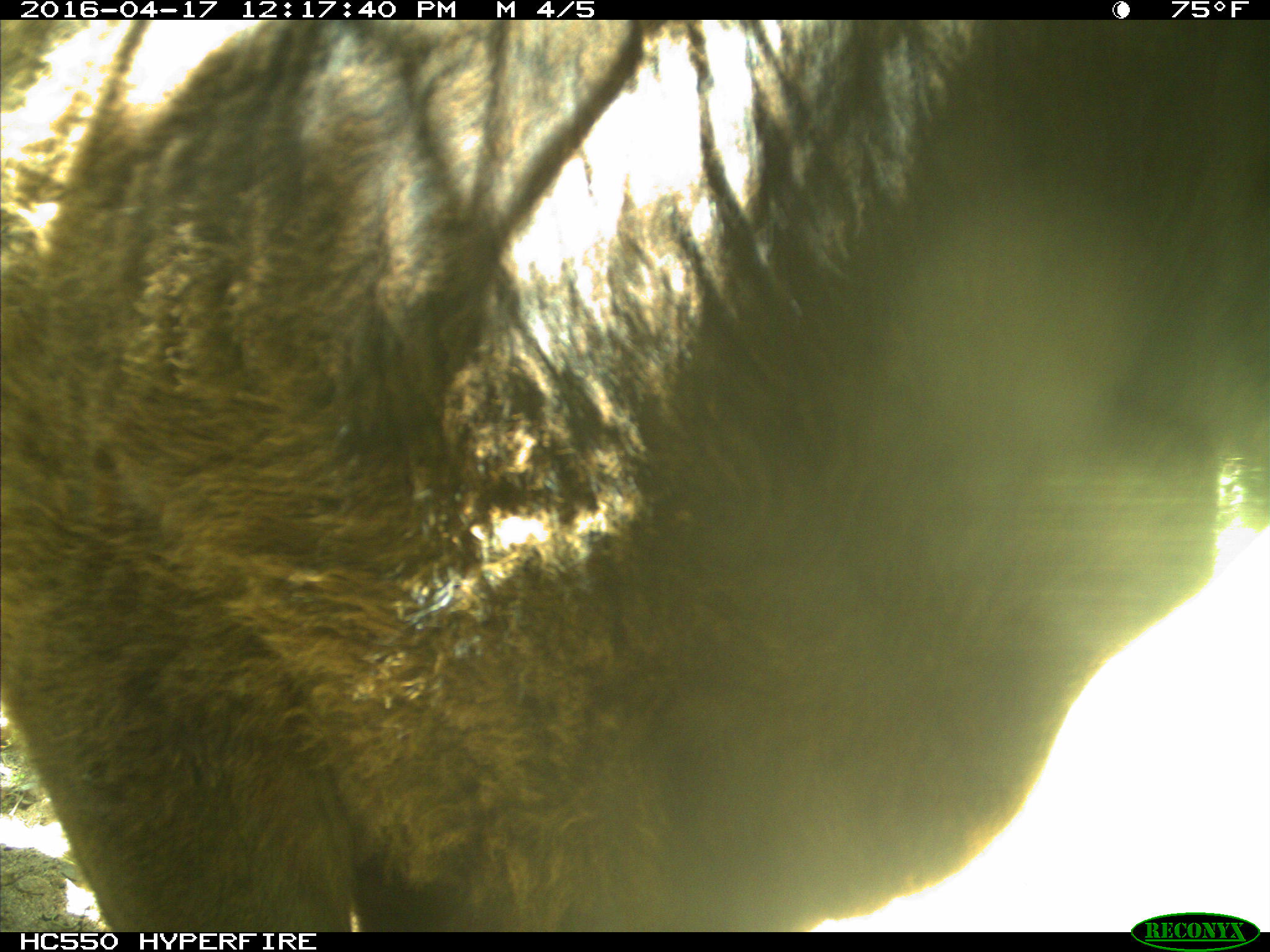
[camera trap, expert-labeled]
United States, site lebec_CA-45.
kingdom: Animalia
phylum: Chordata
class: Mammalia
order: Artiodactyla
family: Bovidae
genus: Bos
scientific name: Bos taurus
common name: domestic cow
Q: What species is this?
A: Bos taurus (domestic cow).